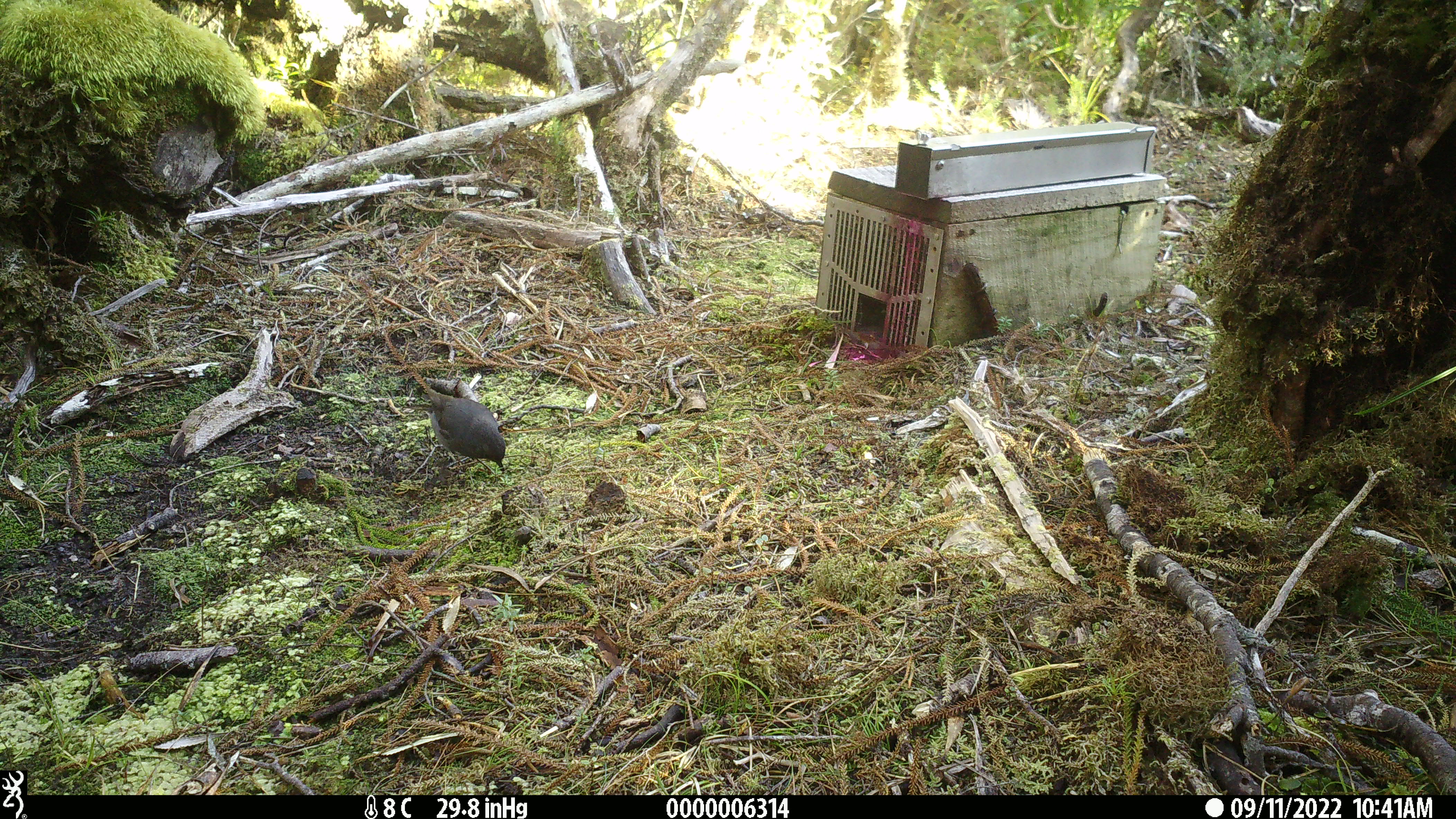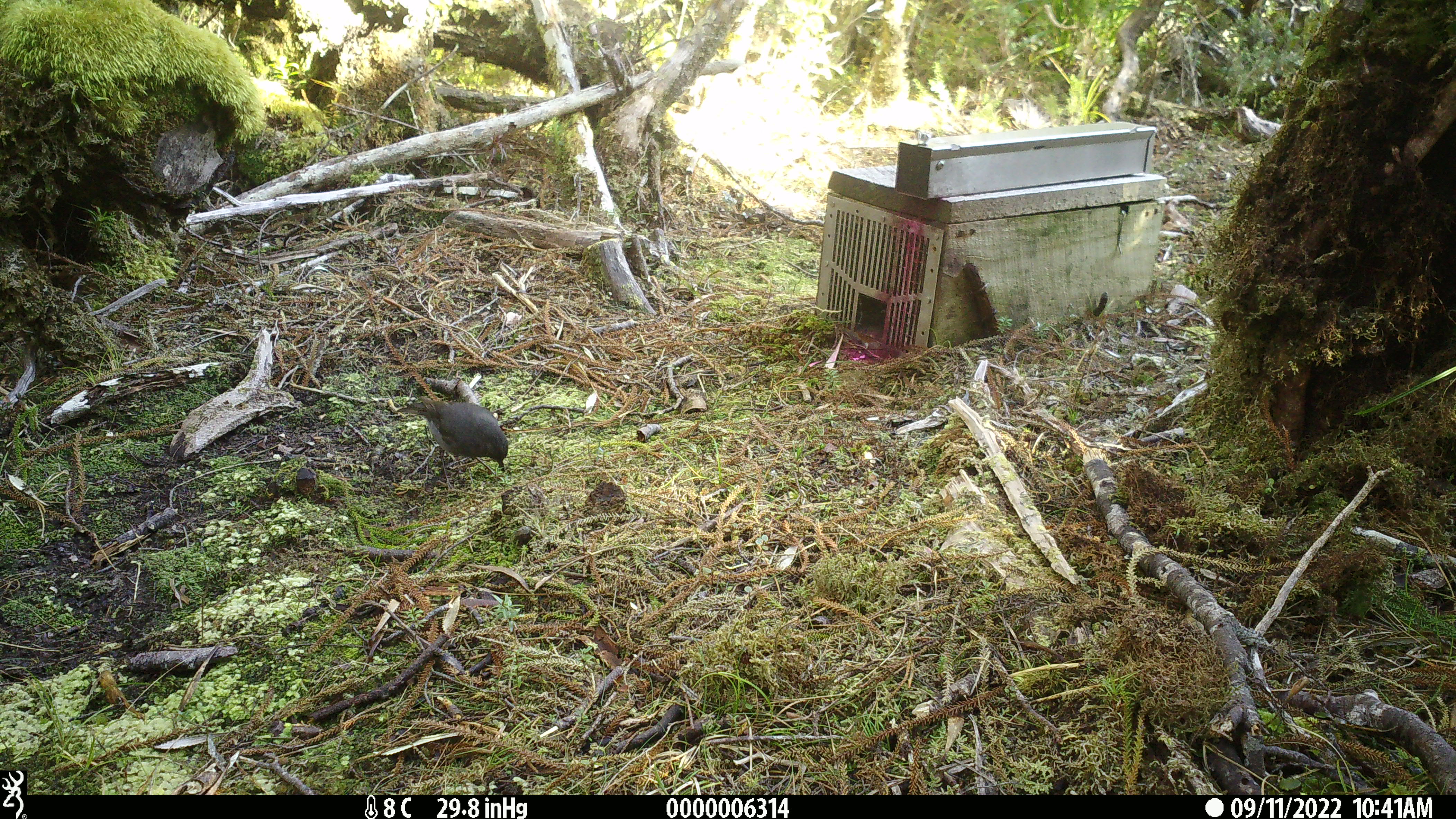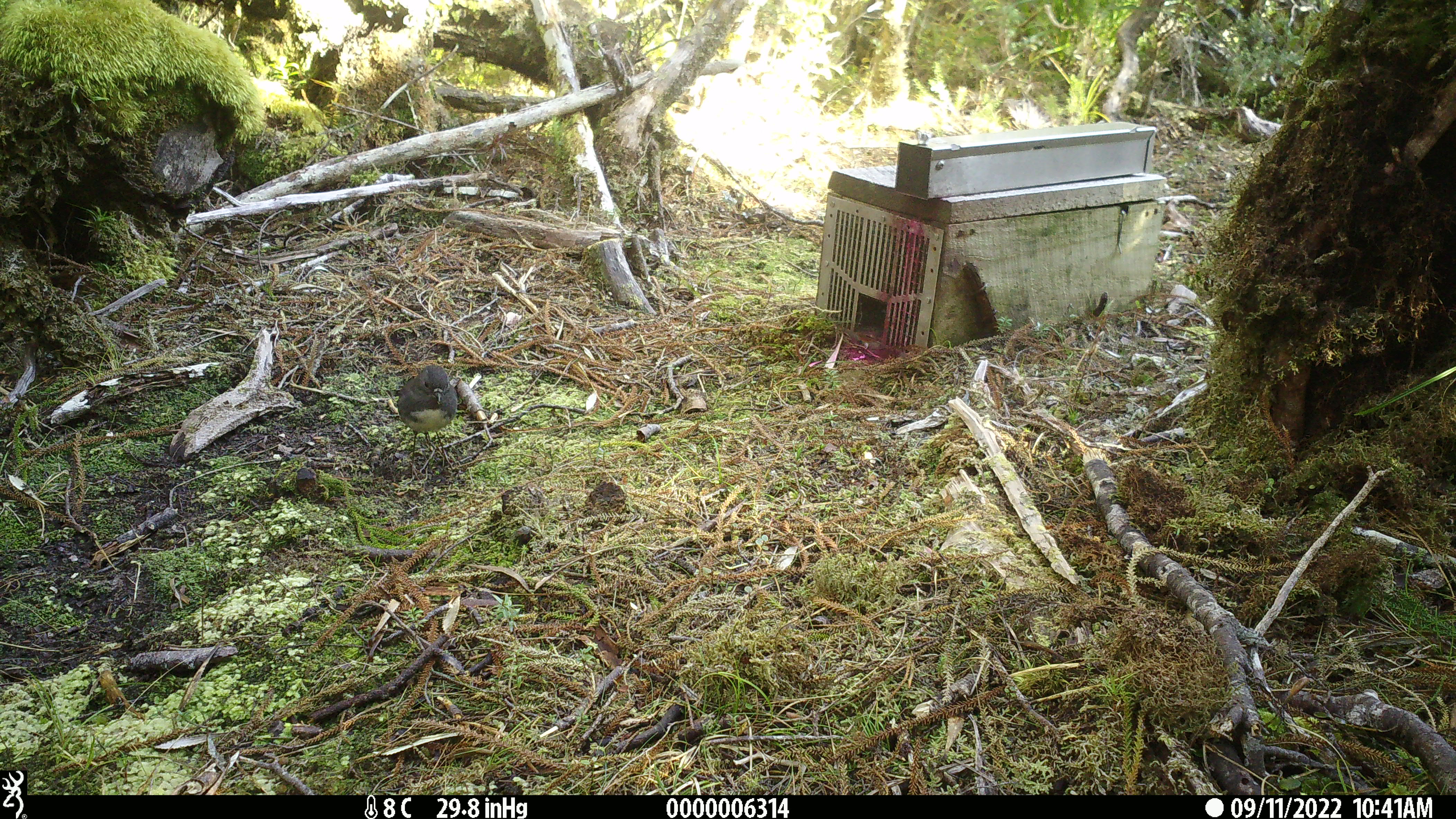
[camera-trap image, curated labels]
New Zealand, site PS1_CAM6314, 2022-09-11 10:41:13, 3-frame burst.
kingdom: Animalia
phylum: Chordata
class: Aves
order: Passeriformes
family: Petroicidae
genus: Petroica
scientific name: Petroica australis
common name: new zealand robin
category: robin